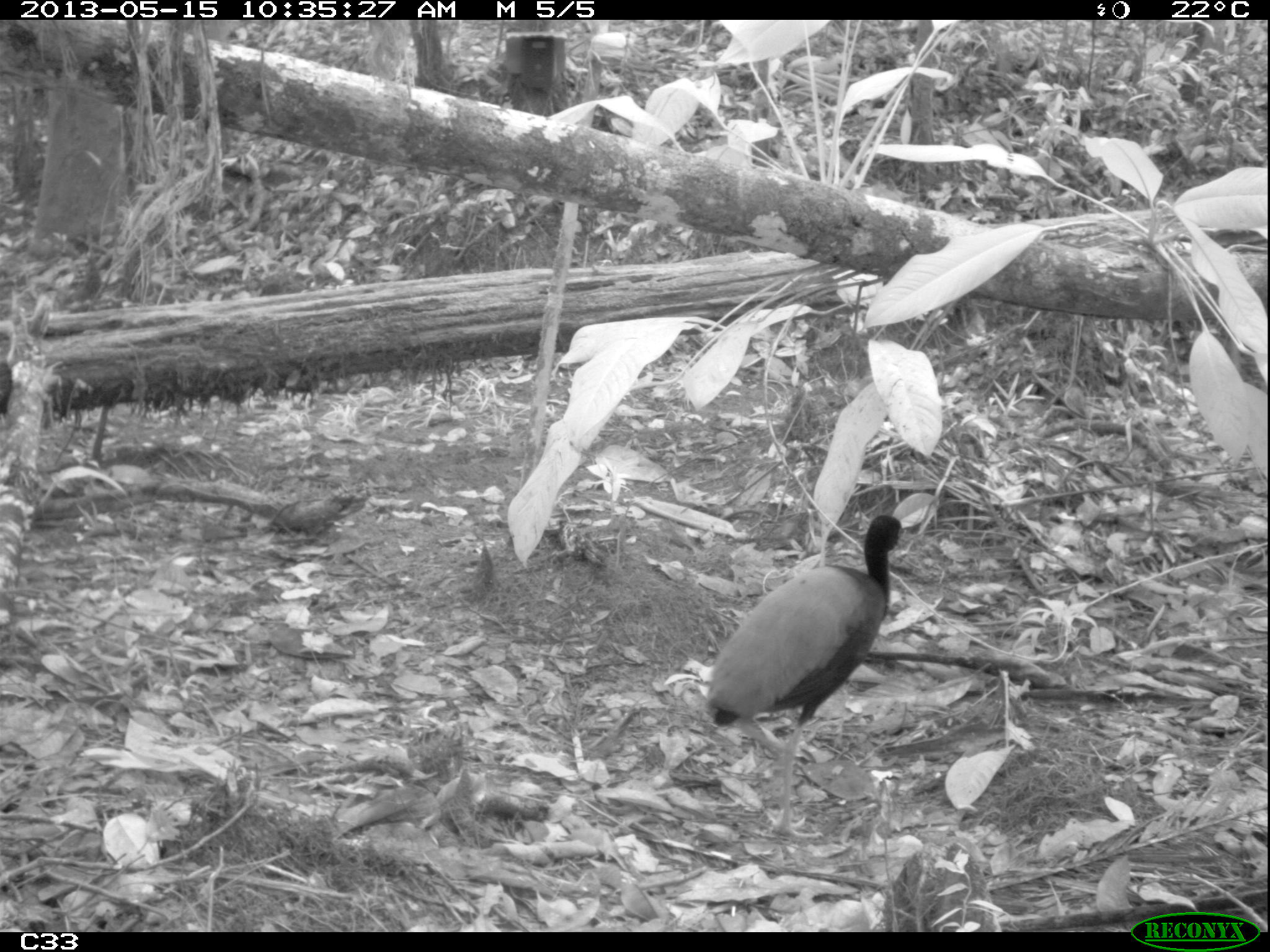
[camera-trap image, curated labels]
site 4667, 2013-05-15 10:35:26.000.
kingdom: Animalia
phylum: Chordata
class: Aves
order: Gruiformes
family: Psophiidae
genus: Psophia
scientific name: Psophia crepitans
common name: gray-winged trumpeter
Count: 2.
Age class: adult.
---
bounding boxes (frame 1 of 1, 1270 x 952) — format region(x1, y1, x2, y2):
psophia crepitans: region(704, 511, 904, 840)